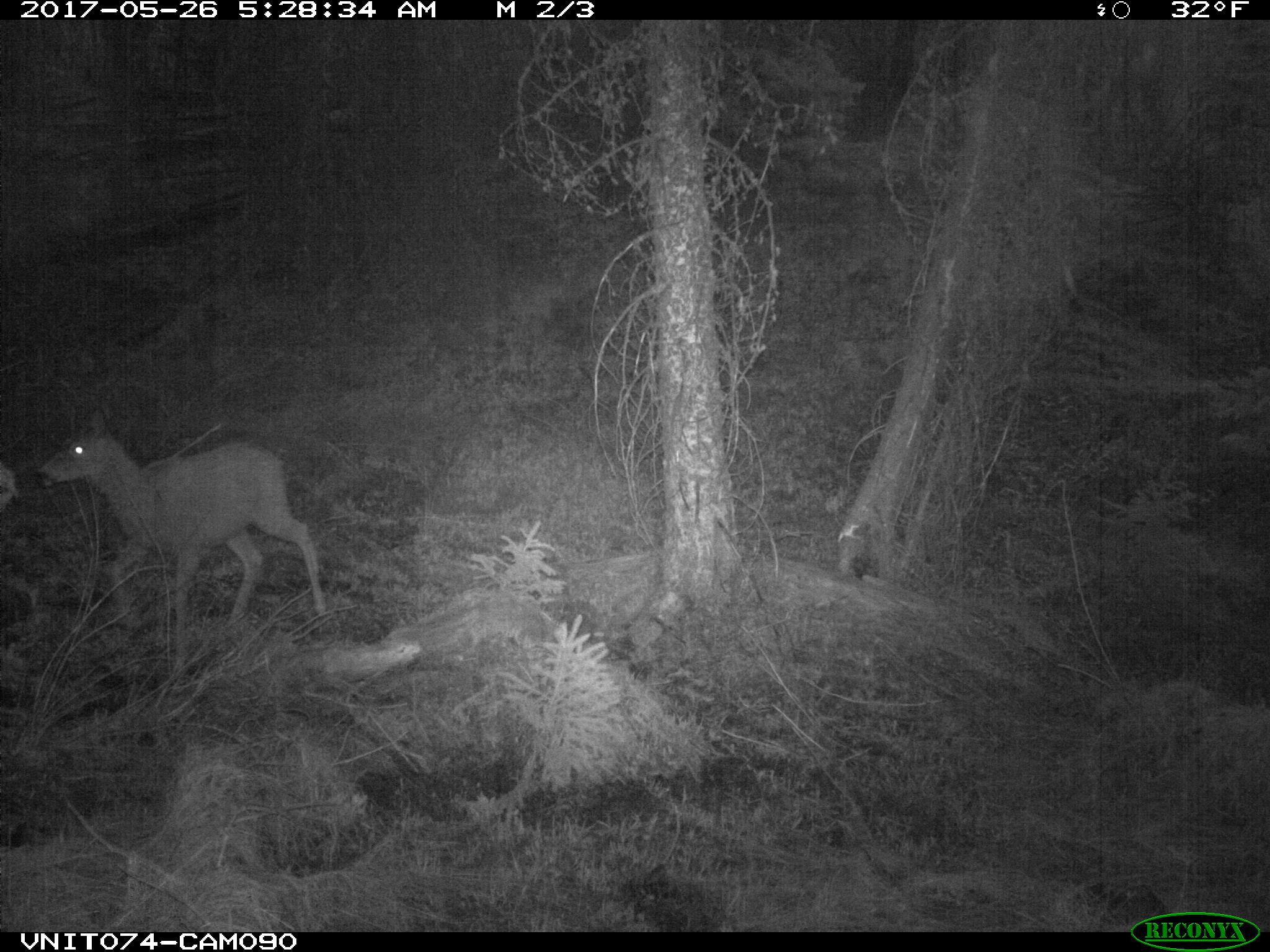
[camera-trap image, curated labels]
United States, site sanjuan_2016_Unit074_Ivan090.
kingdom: Animalia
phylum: Chordata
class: Mammalia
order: Artiodactyla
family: Cervidae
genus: Odocoileus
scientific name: Odocoileus hemionus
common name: mule deer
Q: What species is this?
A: Odocoileus hemionus (mule deer).